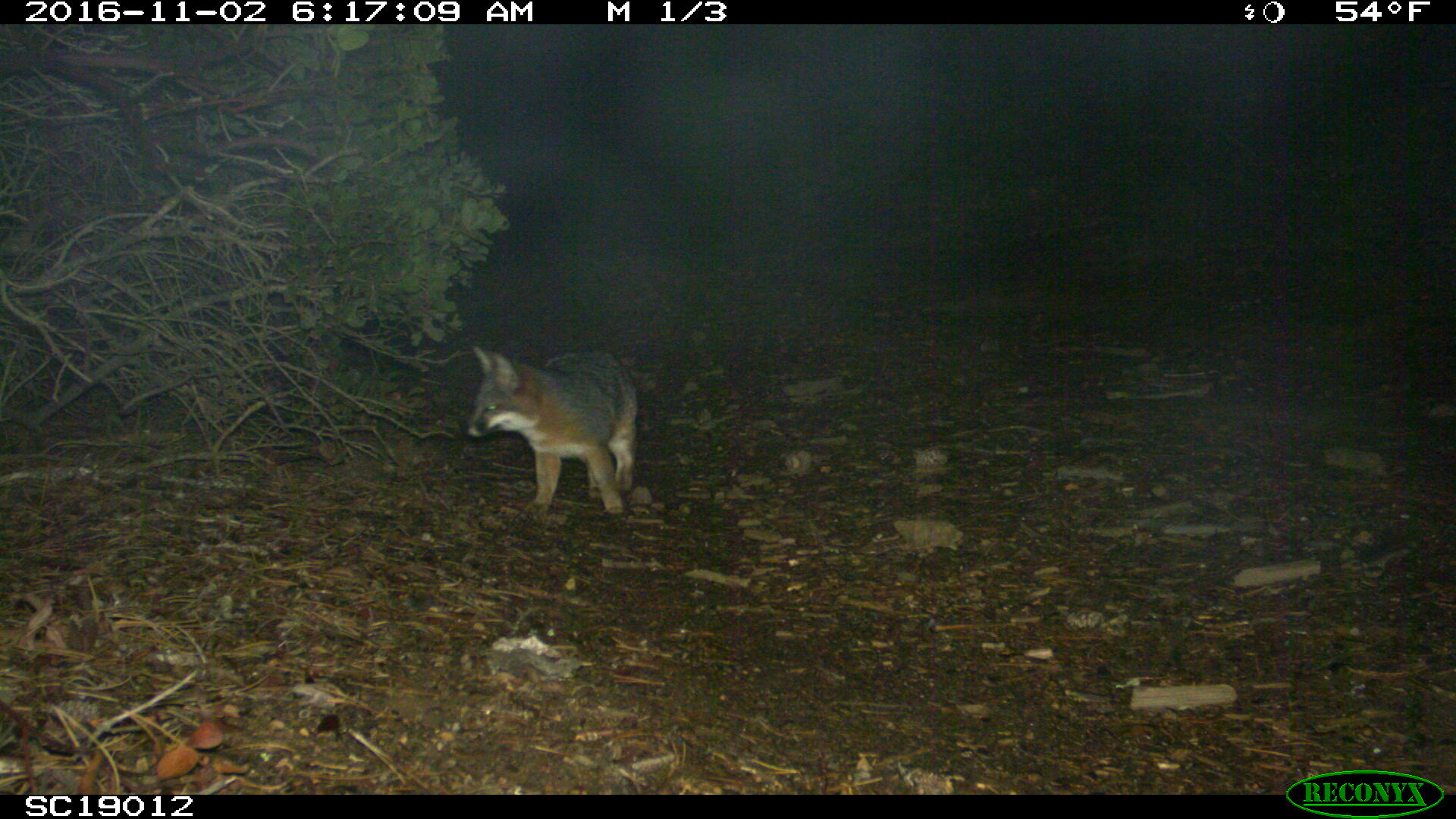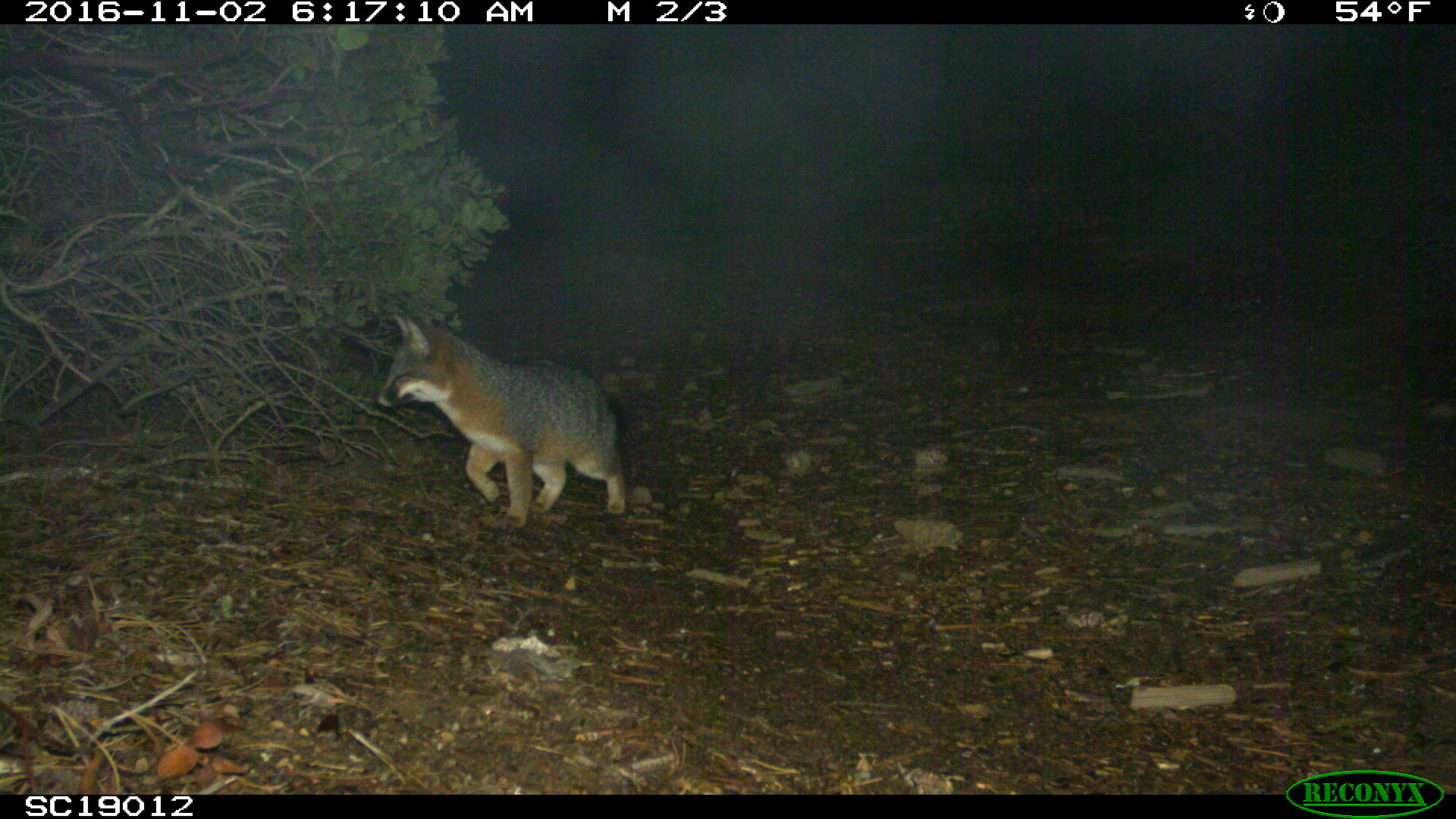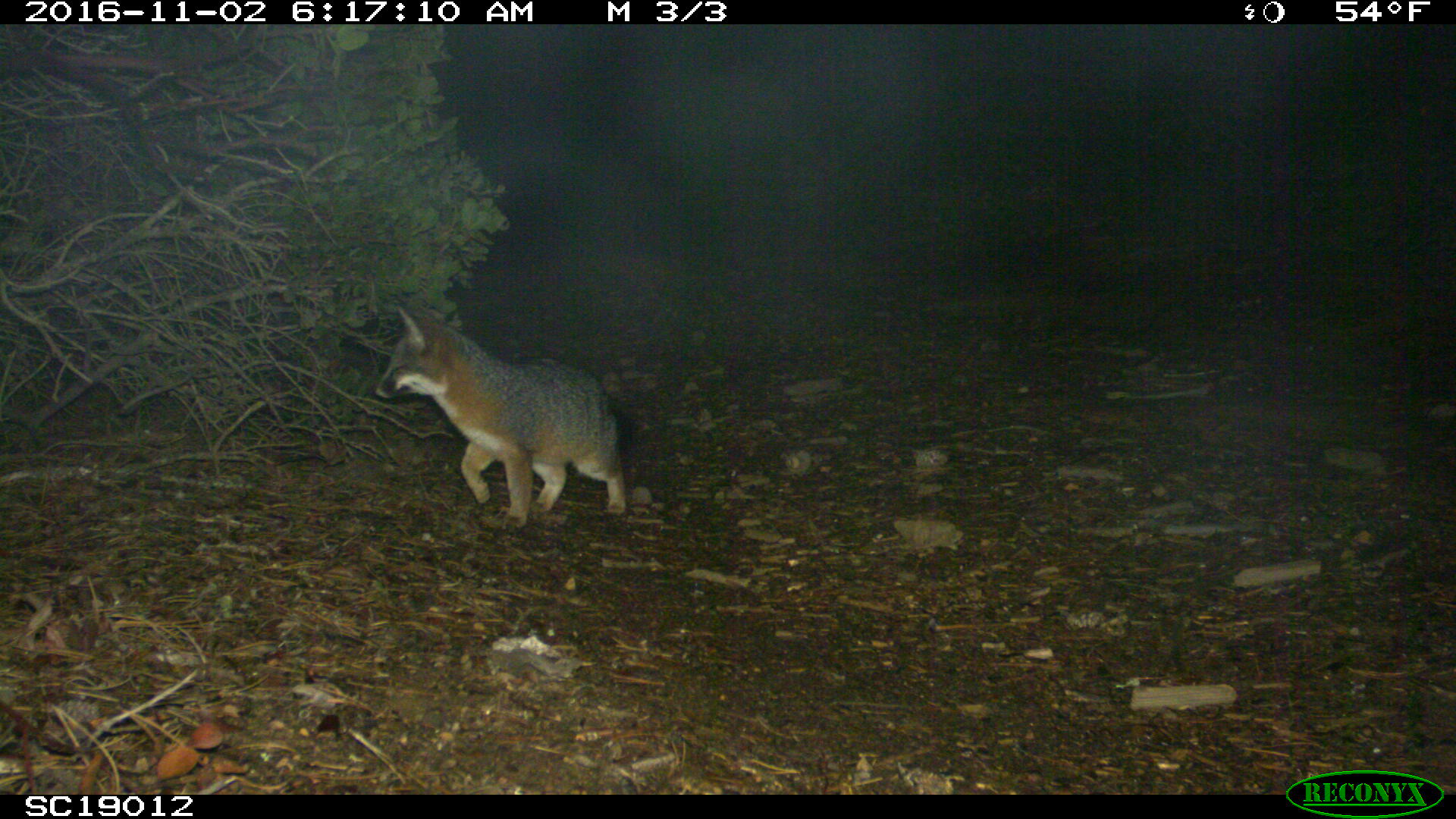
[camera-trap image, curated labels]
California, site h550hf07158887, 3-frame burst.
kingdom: Animalia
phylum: Chordata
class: Mammalia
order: Carnivora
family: Canidae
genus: Urocyon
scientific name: Urocyon littoralis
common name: island fox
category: fox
Fox (island fox) (Urocyon littoralis).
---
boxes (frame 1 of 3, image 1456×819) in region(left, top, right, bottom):
fox: region(463, 344, 638, 518)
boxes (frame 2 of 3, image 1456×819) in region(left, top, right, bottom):
fox: region(370, 312, 626, 528)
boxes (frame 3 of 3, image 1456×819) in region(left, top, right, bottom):
fox: region(366, 301, 626, 529)